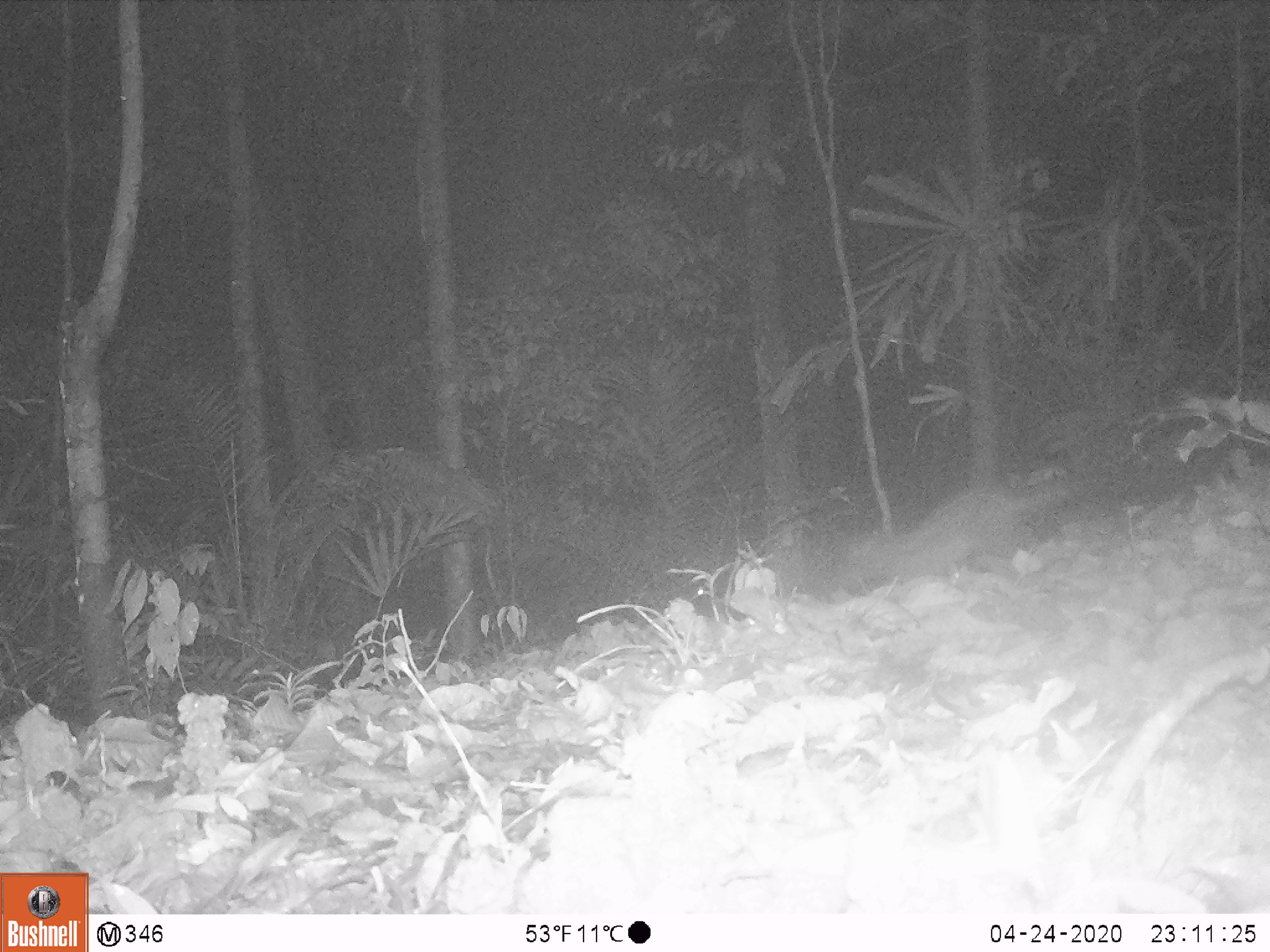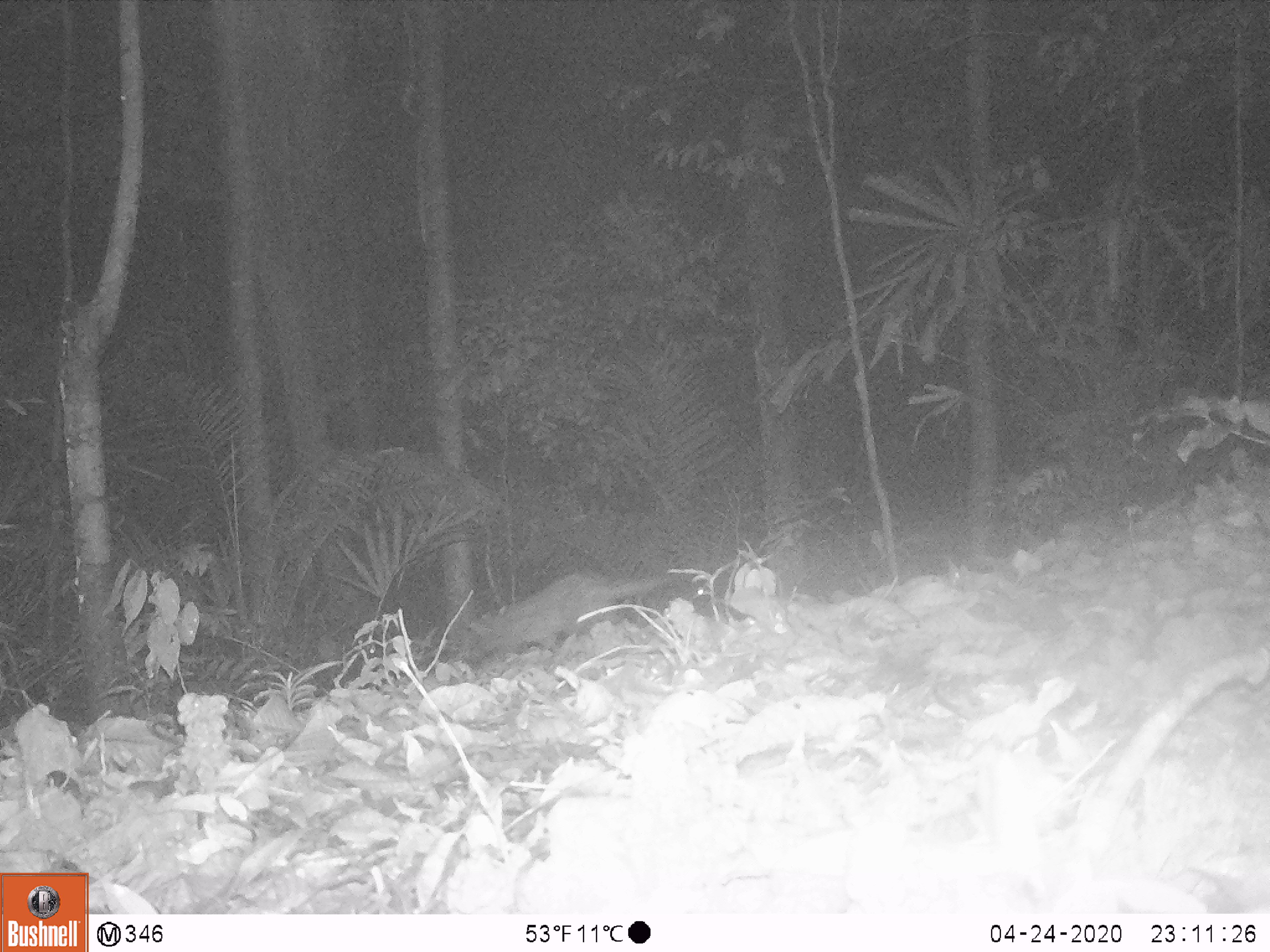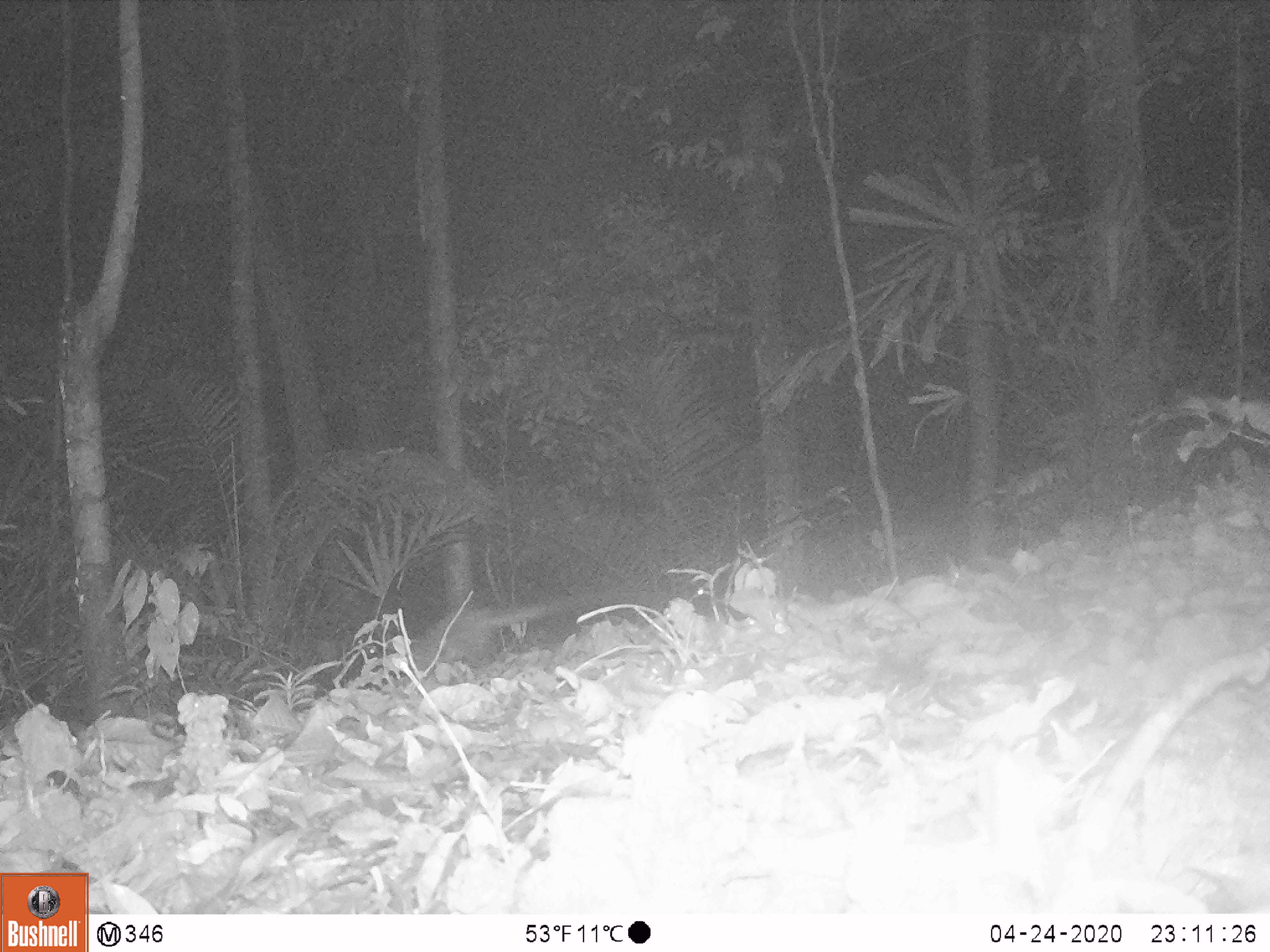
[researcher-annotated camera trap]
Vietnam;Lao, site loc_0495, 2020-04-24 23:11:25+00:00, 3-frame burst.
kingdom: Animalia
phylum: Chordata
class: Mammalia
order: Carnivora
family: Viverridae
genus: Paradoxurus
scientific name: Paradoxurus hermaphroditus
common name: common palm civet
Common palm civet (Paradoxurus hermaphroditus). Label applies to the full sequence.